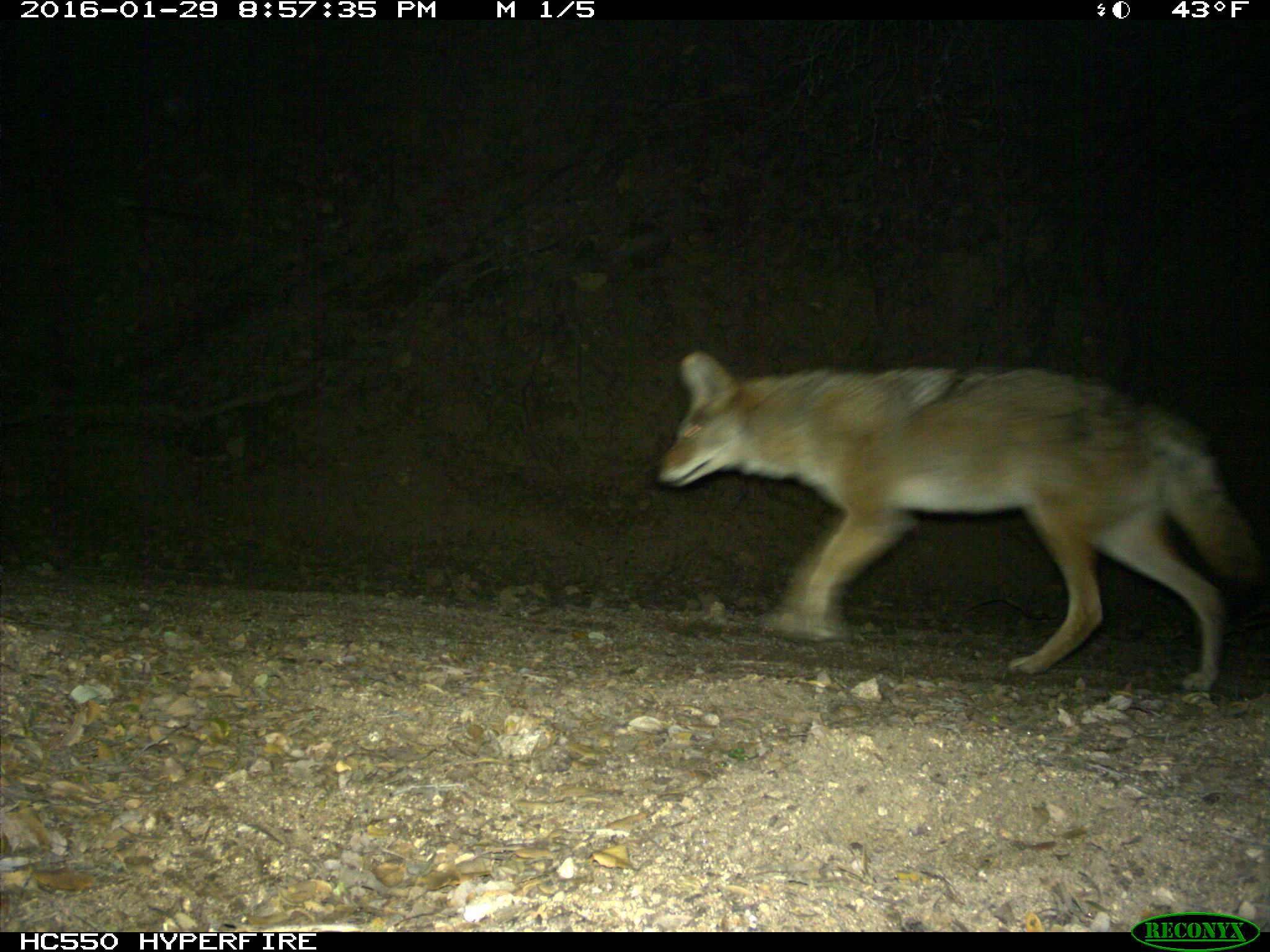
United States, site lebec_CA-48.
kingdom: Animalia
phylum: Chordata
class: Mammalia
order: Carnivora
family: Canidae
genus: Canis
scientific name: Canis latrans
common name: coyote